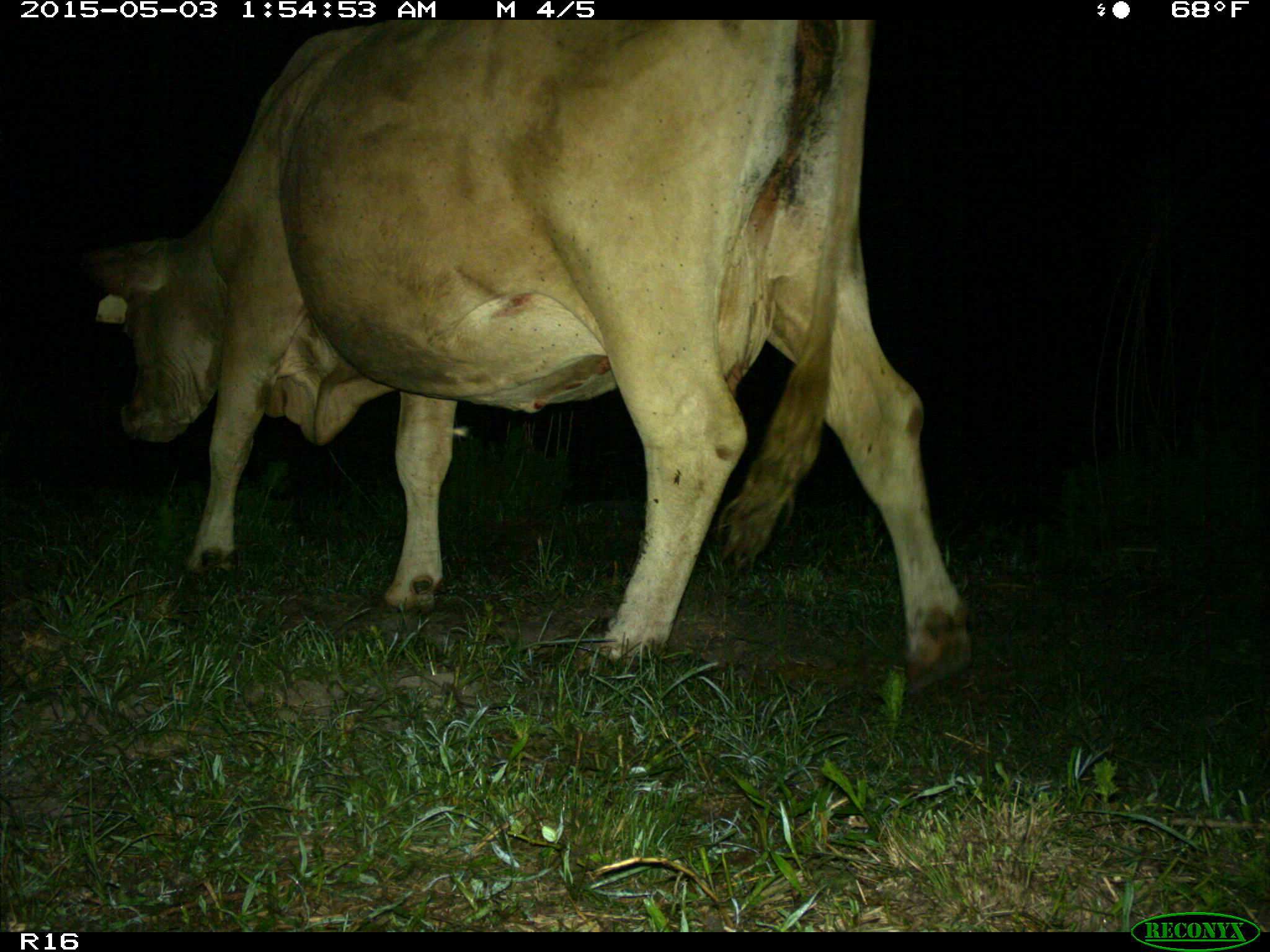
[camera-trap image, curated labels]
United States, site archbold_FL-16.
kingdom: Animalia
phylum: Chordata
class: Mammalia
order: Artiodactyla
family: Bovidae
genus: Bos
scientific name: Bos taurus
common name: domestic cow